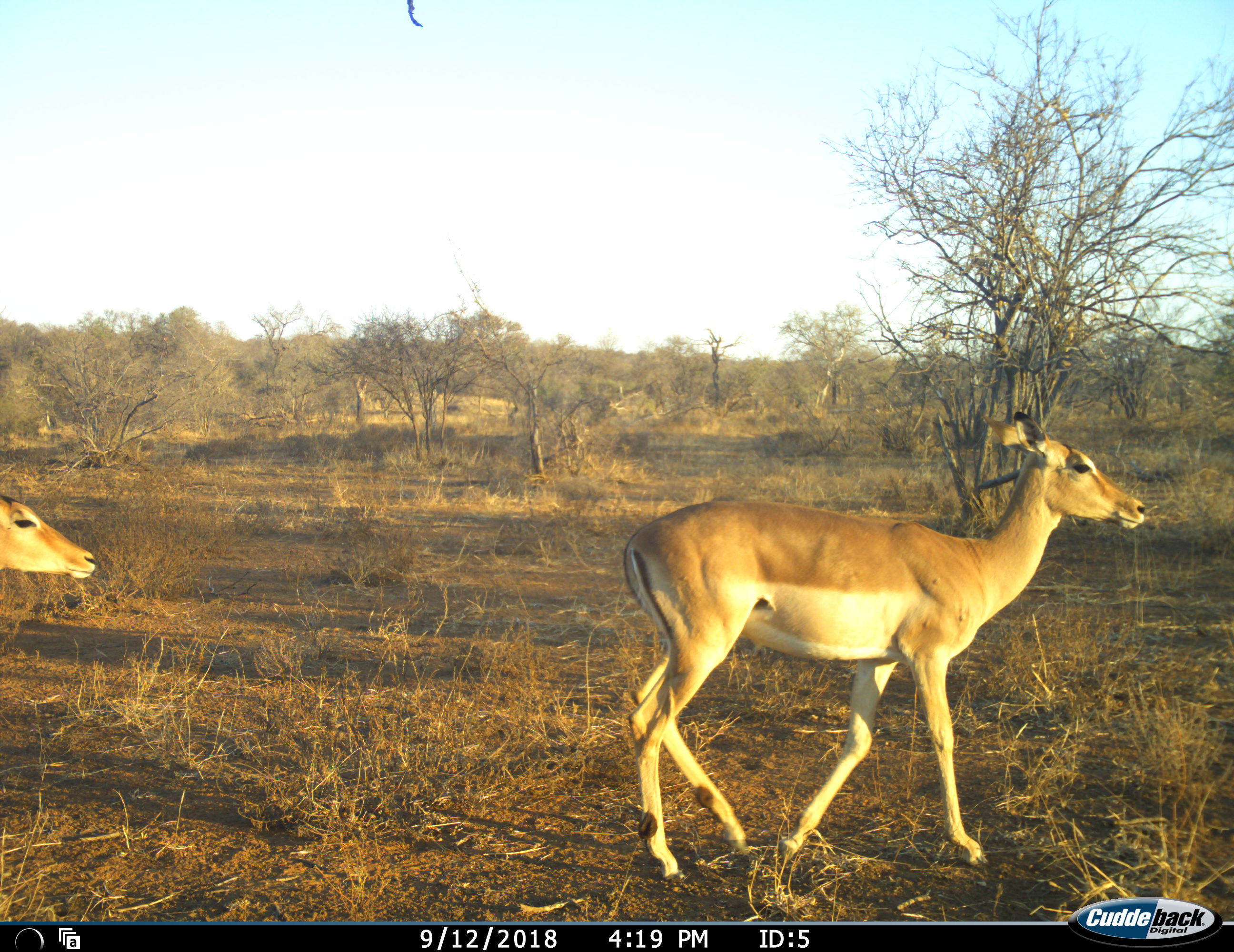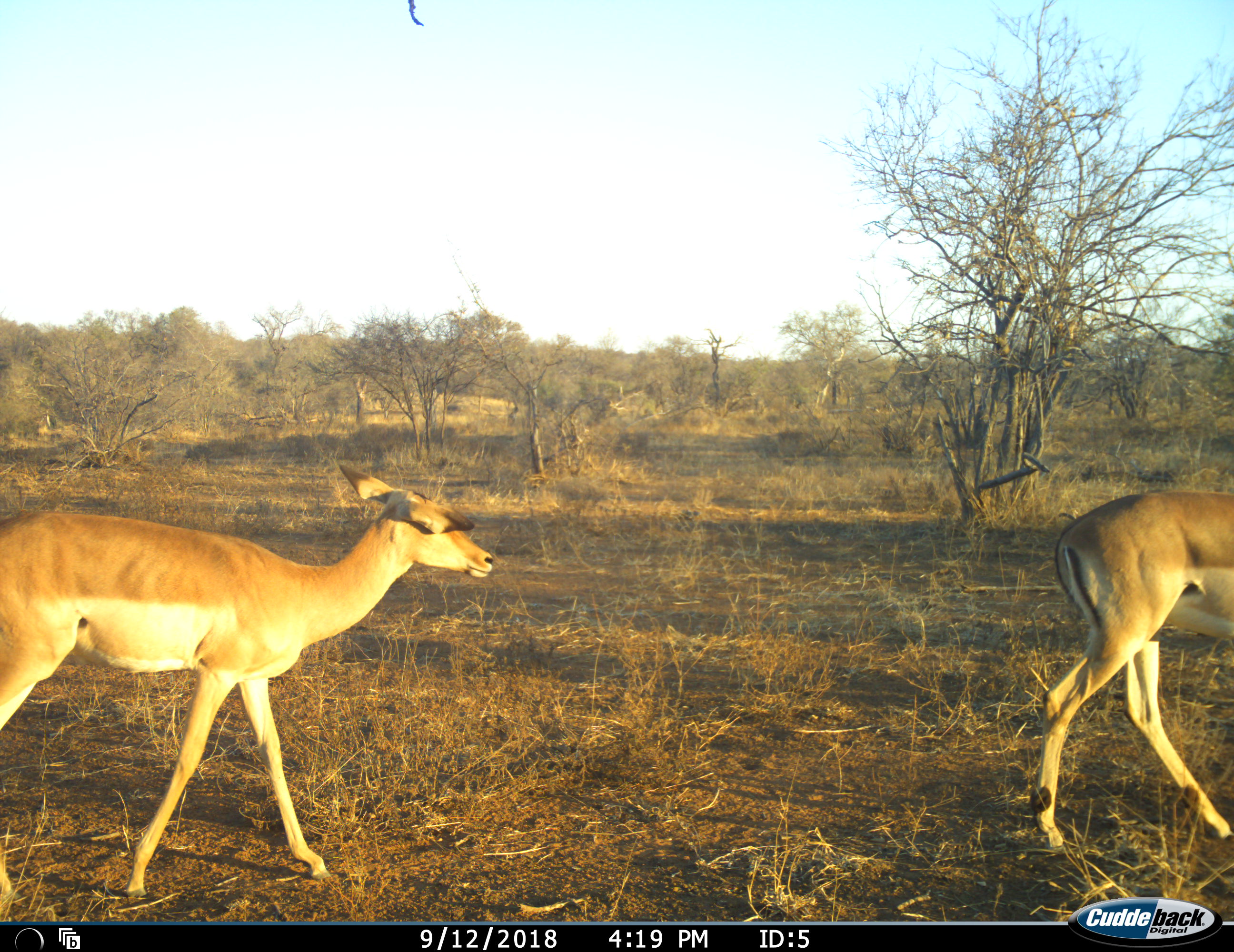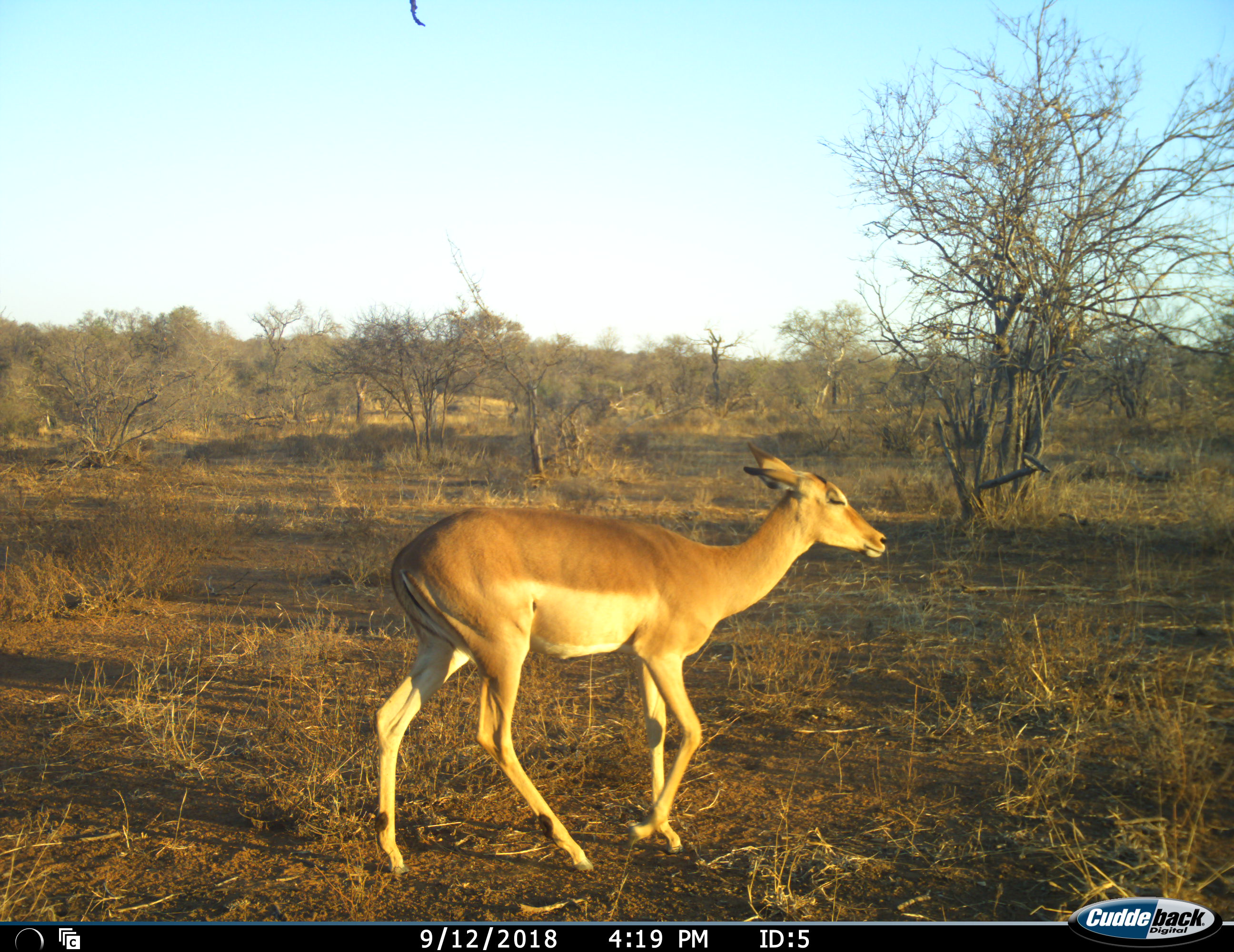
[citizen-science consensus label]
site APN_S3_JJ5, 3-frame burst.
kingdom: Animalia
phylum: Chordata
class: Mammalia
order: Artiodactyla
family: Bovidae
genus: Aepyceros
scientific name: Aepyceros melampus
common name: impala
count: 2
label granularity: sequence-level